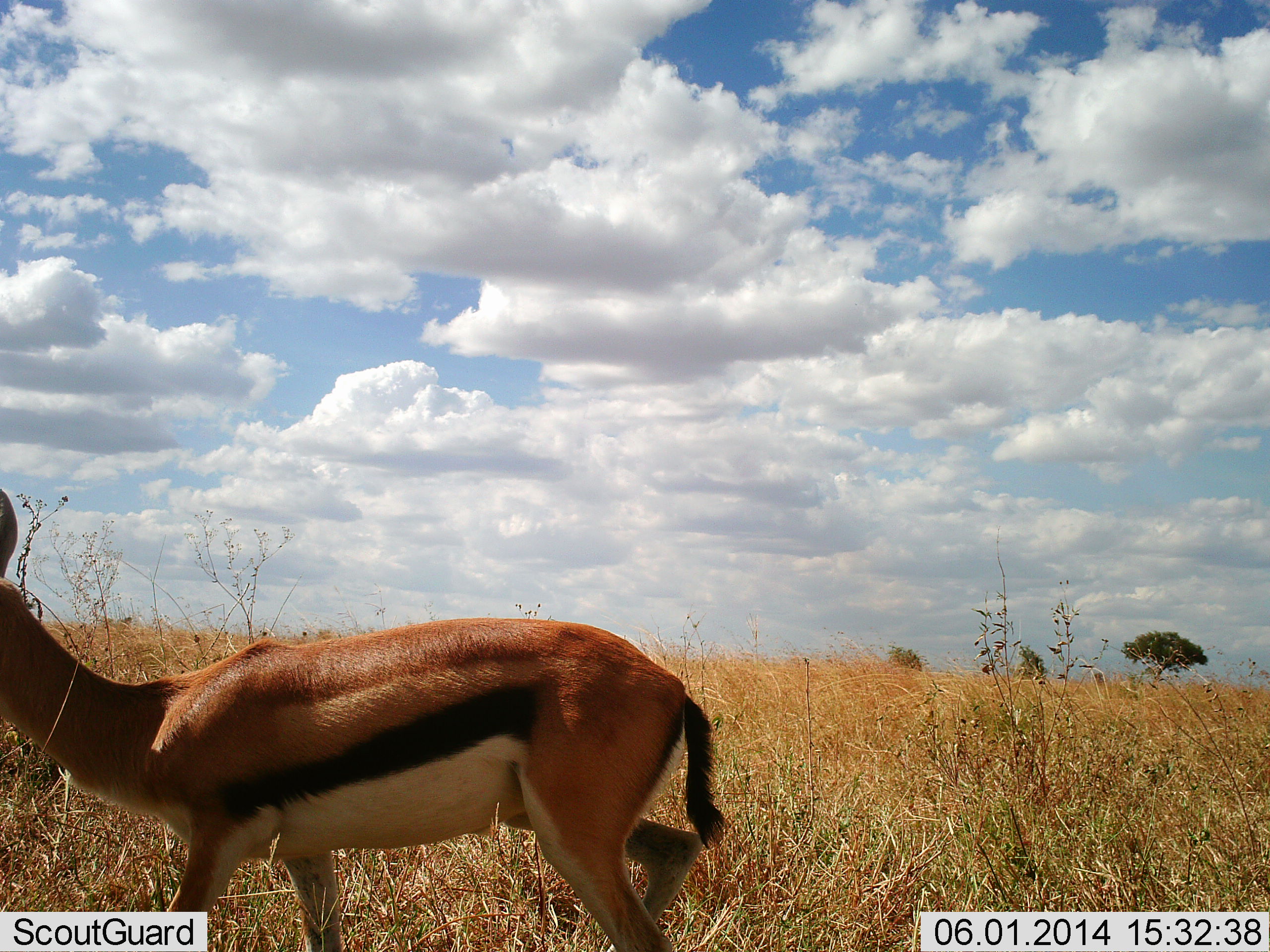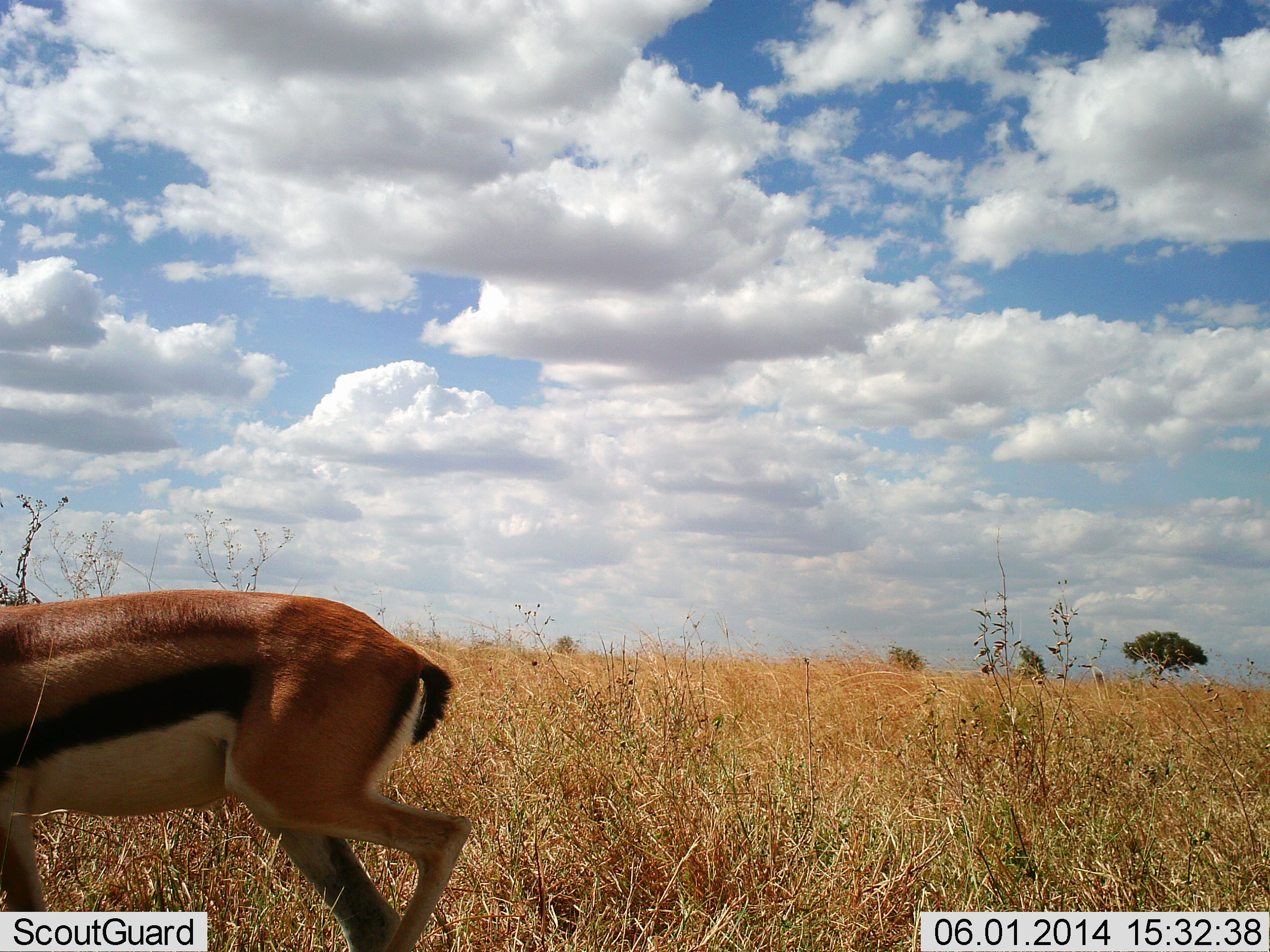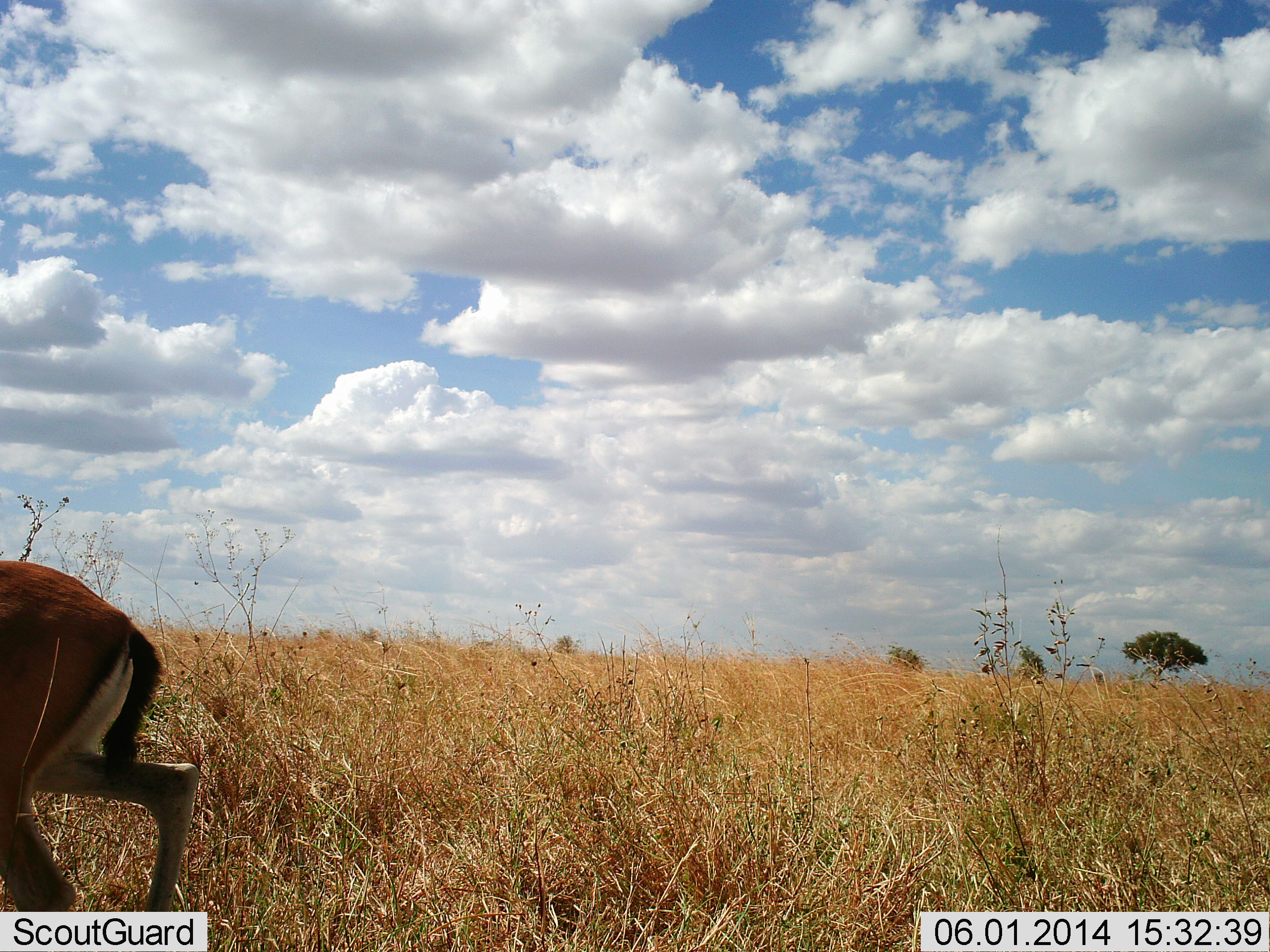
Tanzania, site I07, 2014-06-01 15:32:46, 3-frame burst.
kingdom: Animalia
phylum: Chordata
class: Mammalia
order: Artiodactyla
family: Bovidae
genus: Eudorcas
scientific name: Eudorcas thomsonii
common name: thomson's gazelle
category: gazellethomsons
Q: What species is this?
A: Gazellethomsons (thomson's gazelle) (Eudorcas thomsonii).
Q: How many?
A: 1.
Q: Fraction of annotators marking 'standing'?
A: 0%.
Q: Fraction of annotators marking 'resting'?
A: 0%.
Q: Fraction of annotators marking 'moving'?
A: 100%.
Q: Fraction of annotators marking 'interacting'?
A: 0%.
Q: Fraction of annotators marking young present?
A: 0%.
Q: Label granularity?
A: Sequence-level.